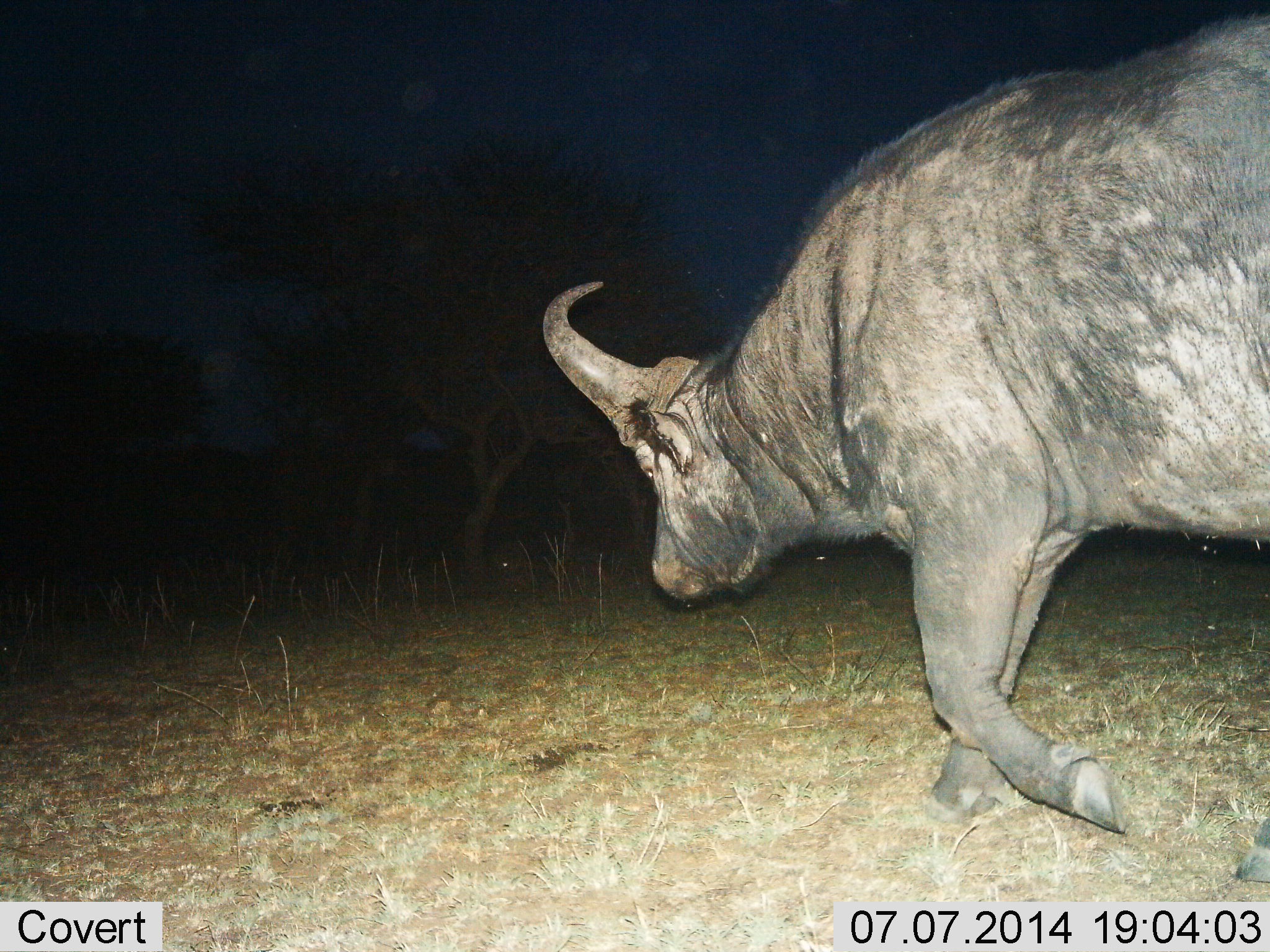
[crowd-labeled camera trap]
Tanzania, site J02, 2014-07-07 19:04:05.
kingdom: Animalia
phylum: Chordata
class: Mammalia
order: Artiodactyla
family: Bovidae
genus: Syncerus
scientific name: Syncerus caffer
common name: cape buffalo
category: buffalo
Buffalo (cape buffalo) (Syncerus caffer), count 1. Behavior (volunteer vote fractions): standing 30%, resting 0%, moving 80%, interacting 0%. Young present (vote fraction): 0%. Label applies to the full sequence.